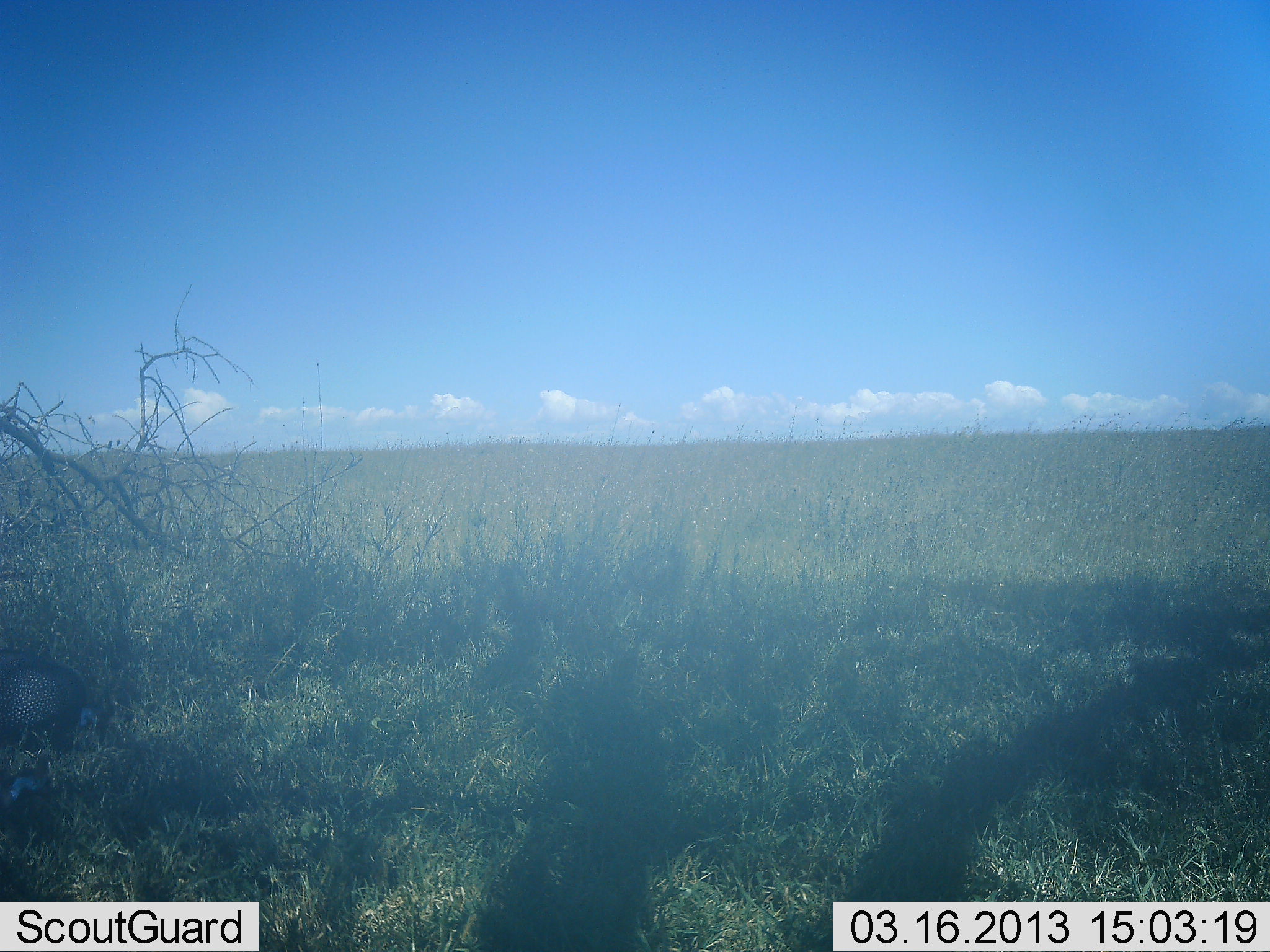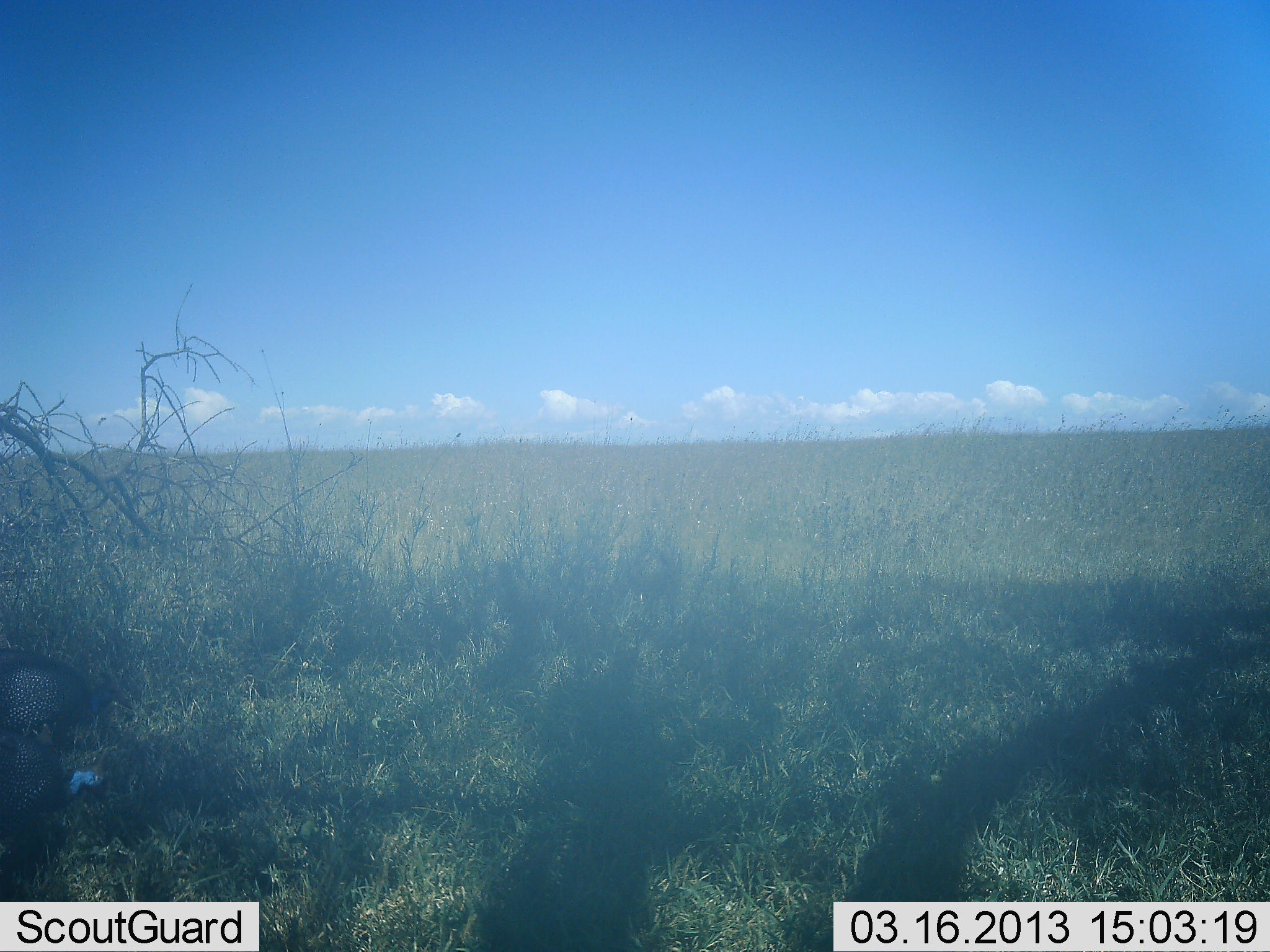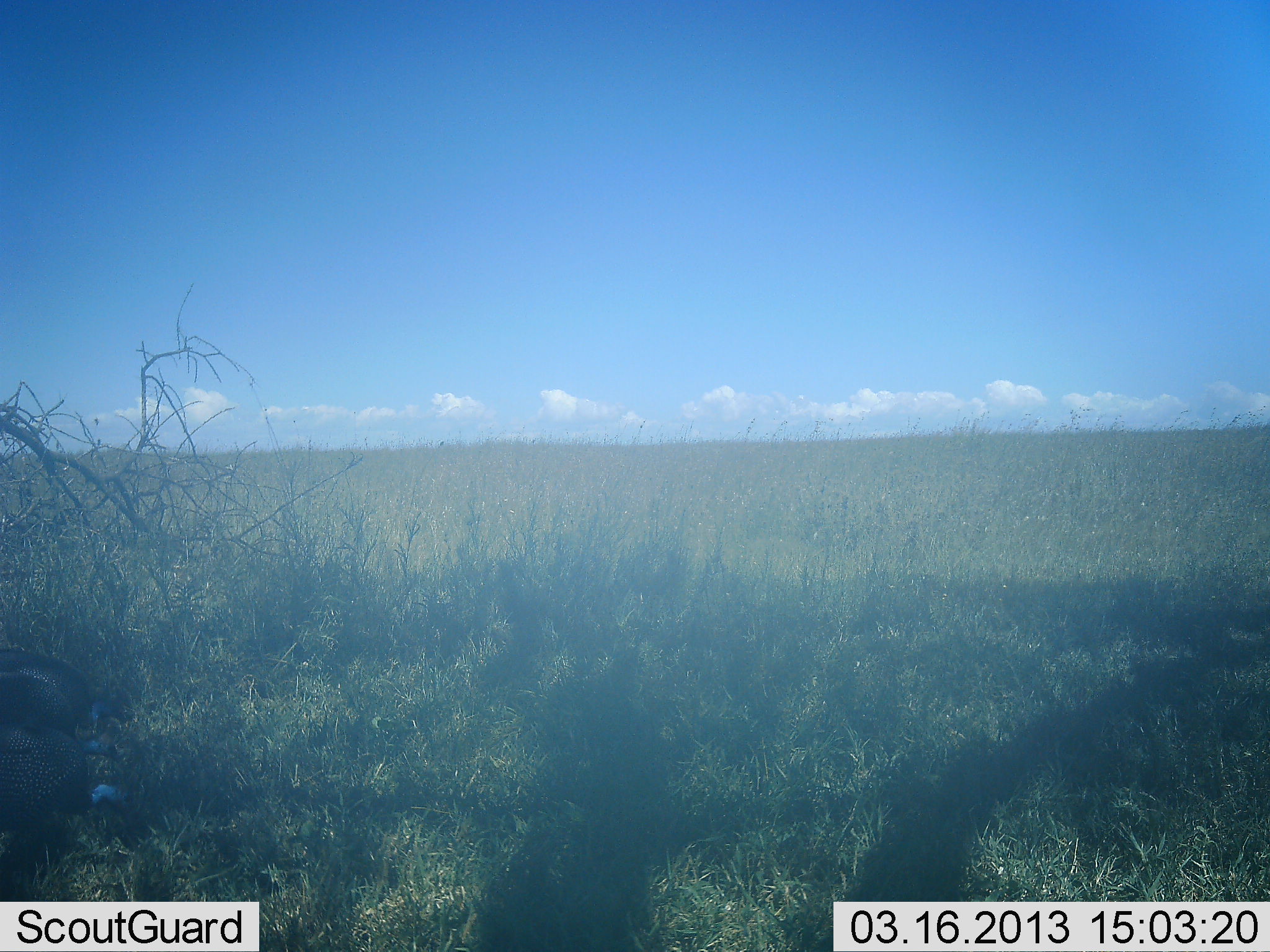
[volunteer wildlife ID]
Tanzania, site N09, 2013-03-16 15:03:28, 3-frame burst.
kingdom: Animalia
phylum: Chordata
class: Aves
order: Galliformes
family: Numididae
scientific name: Numididae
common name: guinea fowl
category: guineafowl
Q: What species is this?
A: Guineafowl (guinea fowl) (Numididae).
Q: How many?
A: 2.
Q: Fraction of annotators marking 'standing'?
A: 18%.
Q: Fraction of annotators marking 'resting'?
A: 5%.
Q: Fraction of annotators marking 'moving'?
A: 36%.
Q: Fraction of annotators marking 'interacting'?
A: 0%.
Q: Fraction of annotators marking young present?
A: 0%.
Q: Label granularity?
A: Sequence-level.